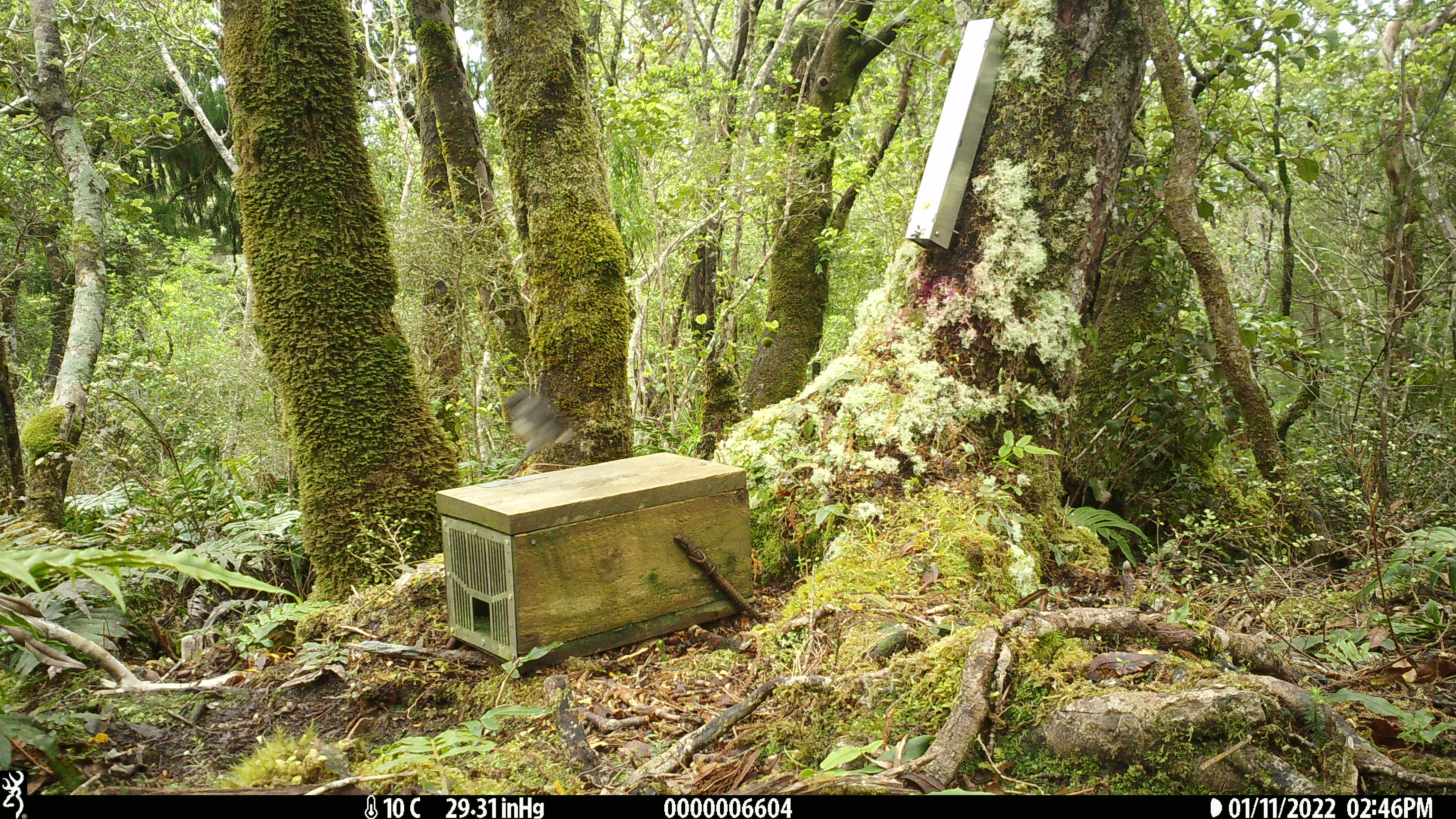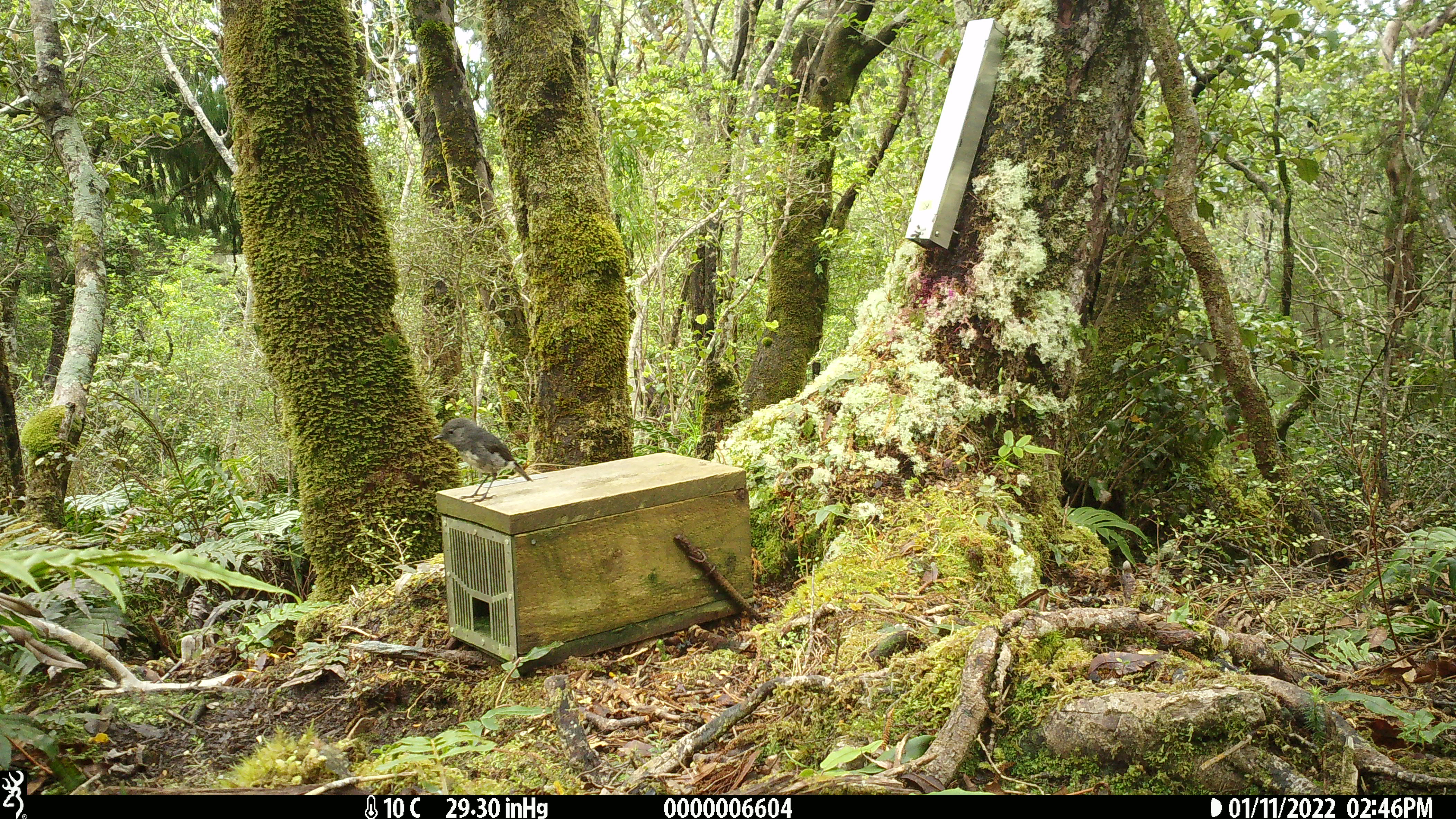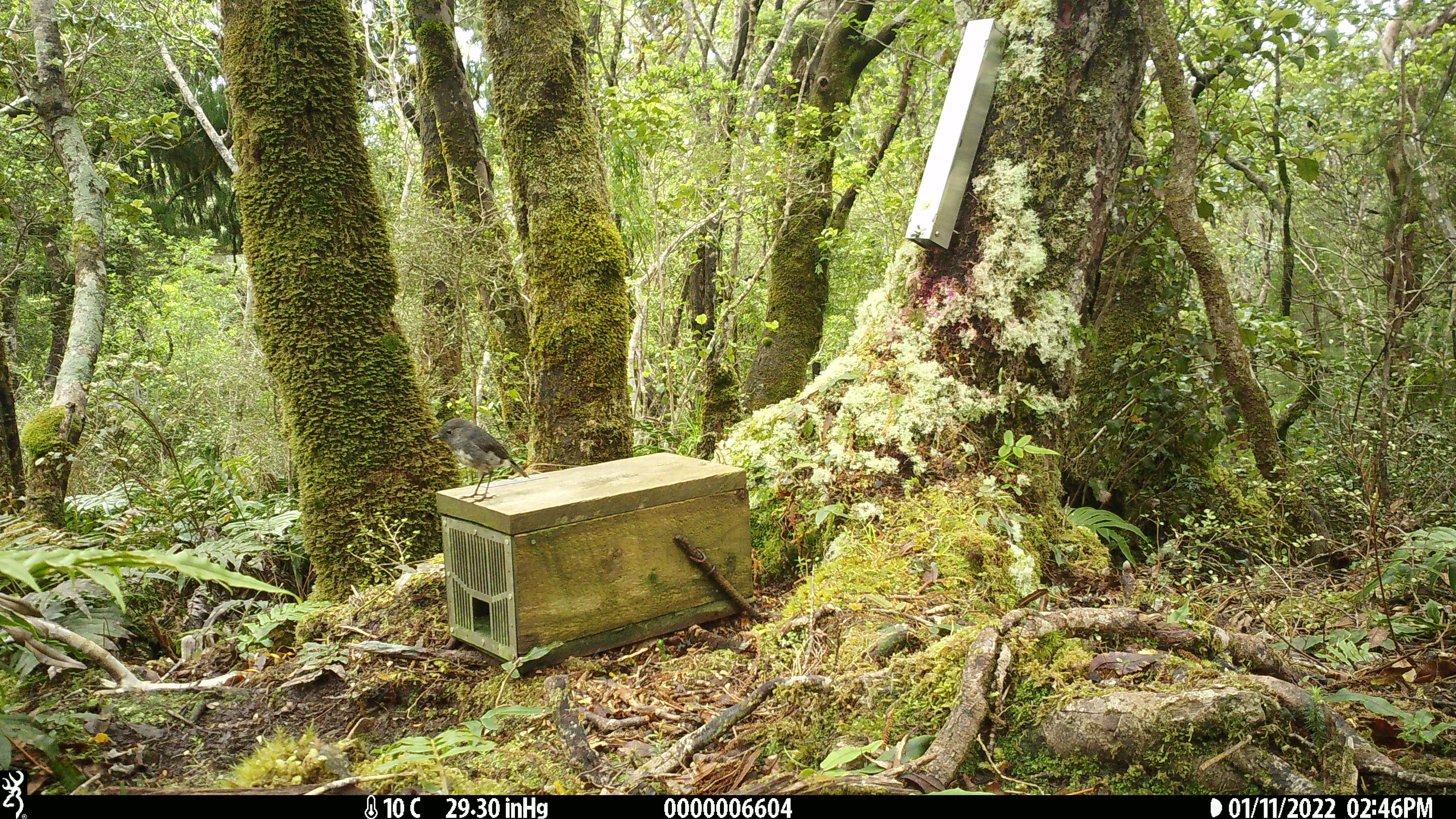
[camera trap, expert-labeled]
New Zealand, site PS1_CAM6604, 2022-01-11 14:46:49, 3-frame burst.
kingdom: Animalia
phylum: Chordata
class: Aves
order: Passeriformes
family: Petroicidae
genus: Petroica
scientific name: Petroica australis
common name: new zealand robin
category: robin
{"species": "robin (new zealand robin) (Petroica australis)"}